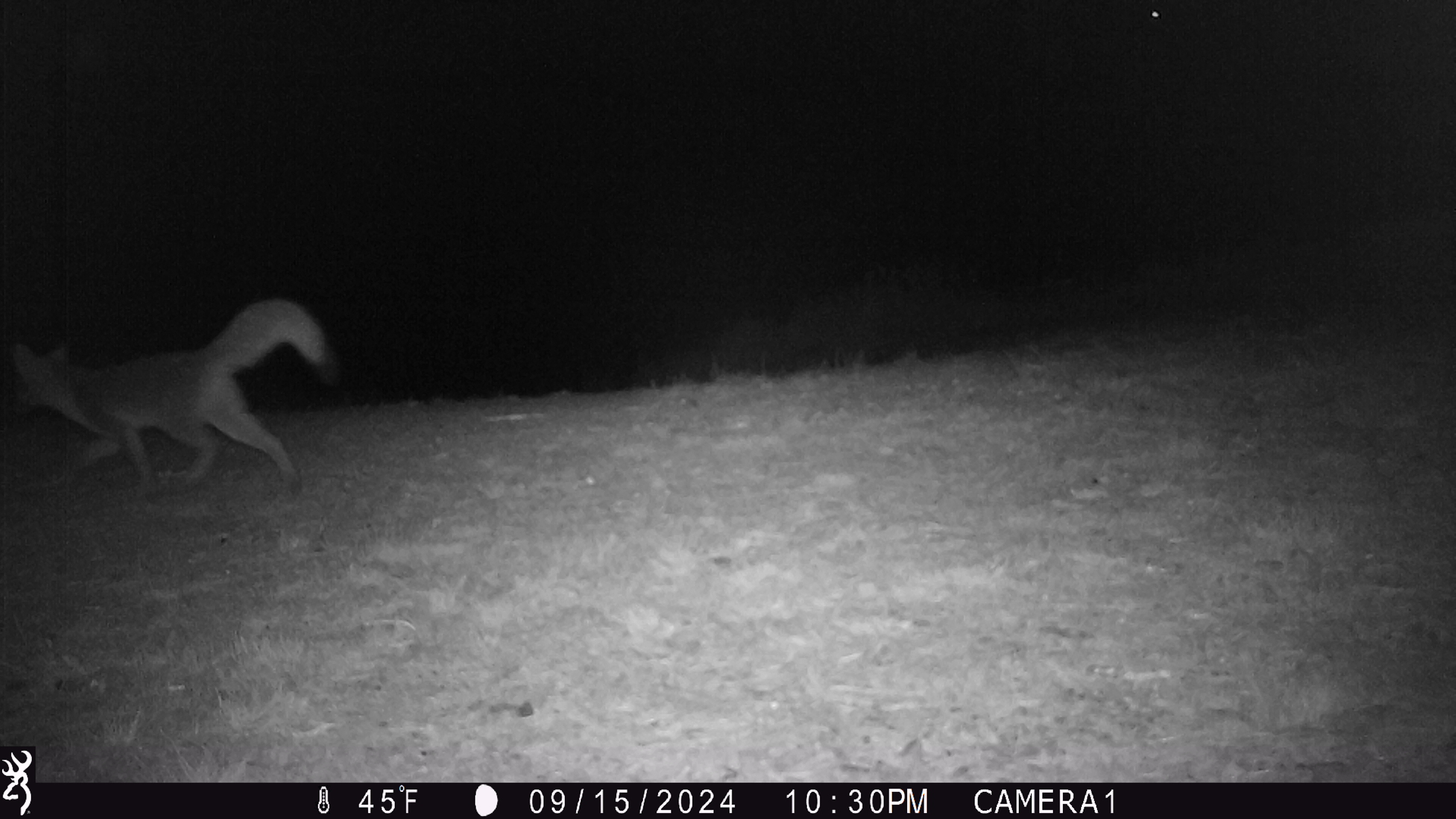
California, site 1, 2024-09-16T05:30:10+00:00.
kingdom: Animalia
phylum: Chordata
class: Mammalia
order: Carnivora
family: Canidae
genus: Urocyon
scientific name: Urocyon cinereoargenteus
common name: gray fox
Gray fox (Urocyon cinereoargenteus).